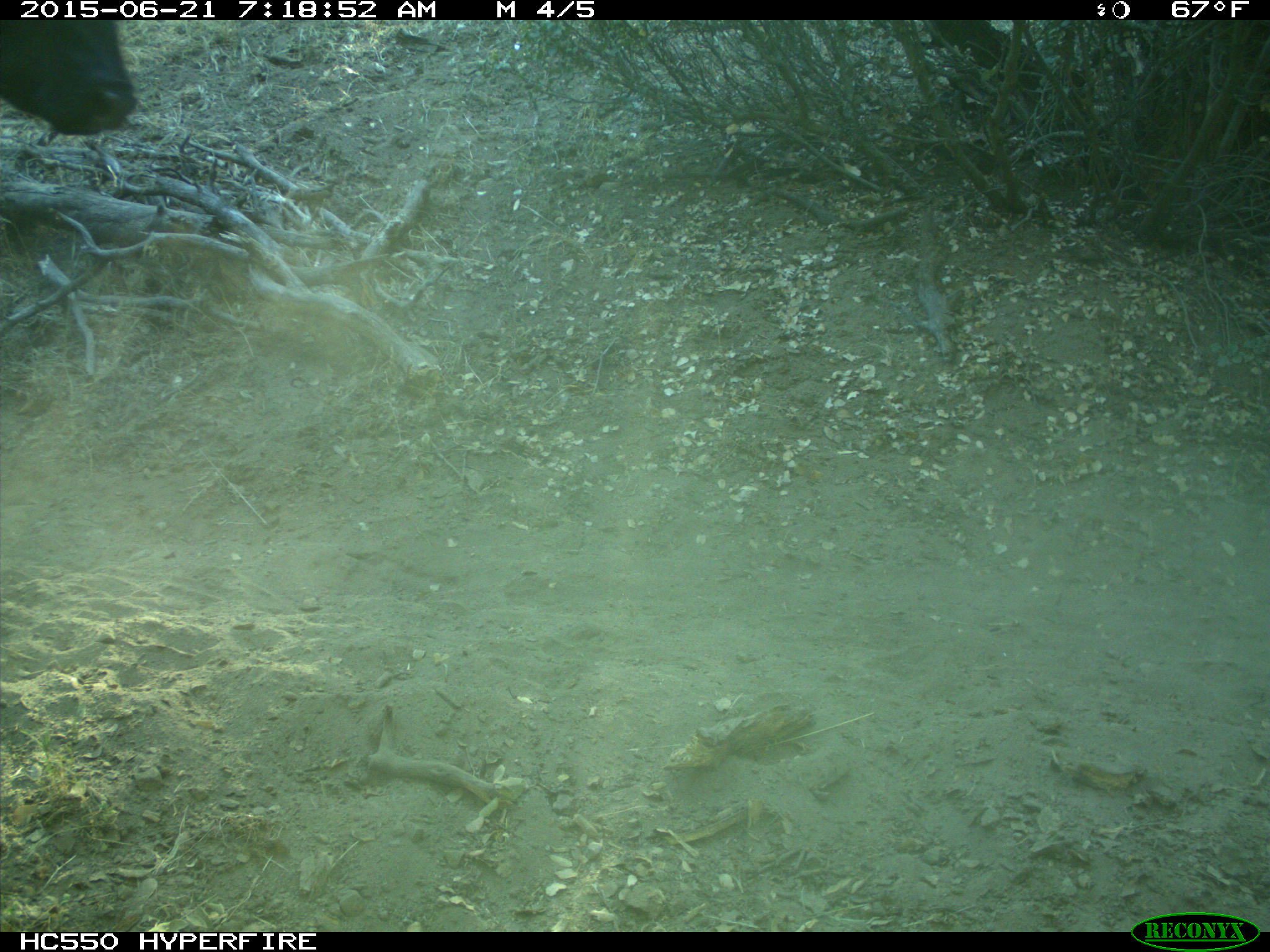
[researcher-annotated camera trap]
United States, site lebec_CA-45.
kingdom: Animalia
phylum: Chordata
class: Mammalia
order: Artiodactyla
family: Bovidae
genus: Bos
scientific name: Bos taurus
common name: domestic cow